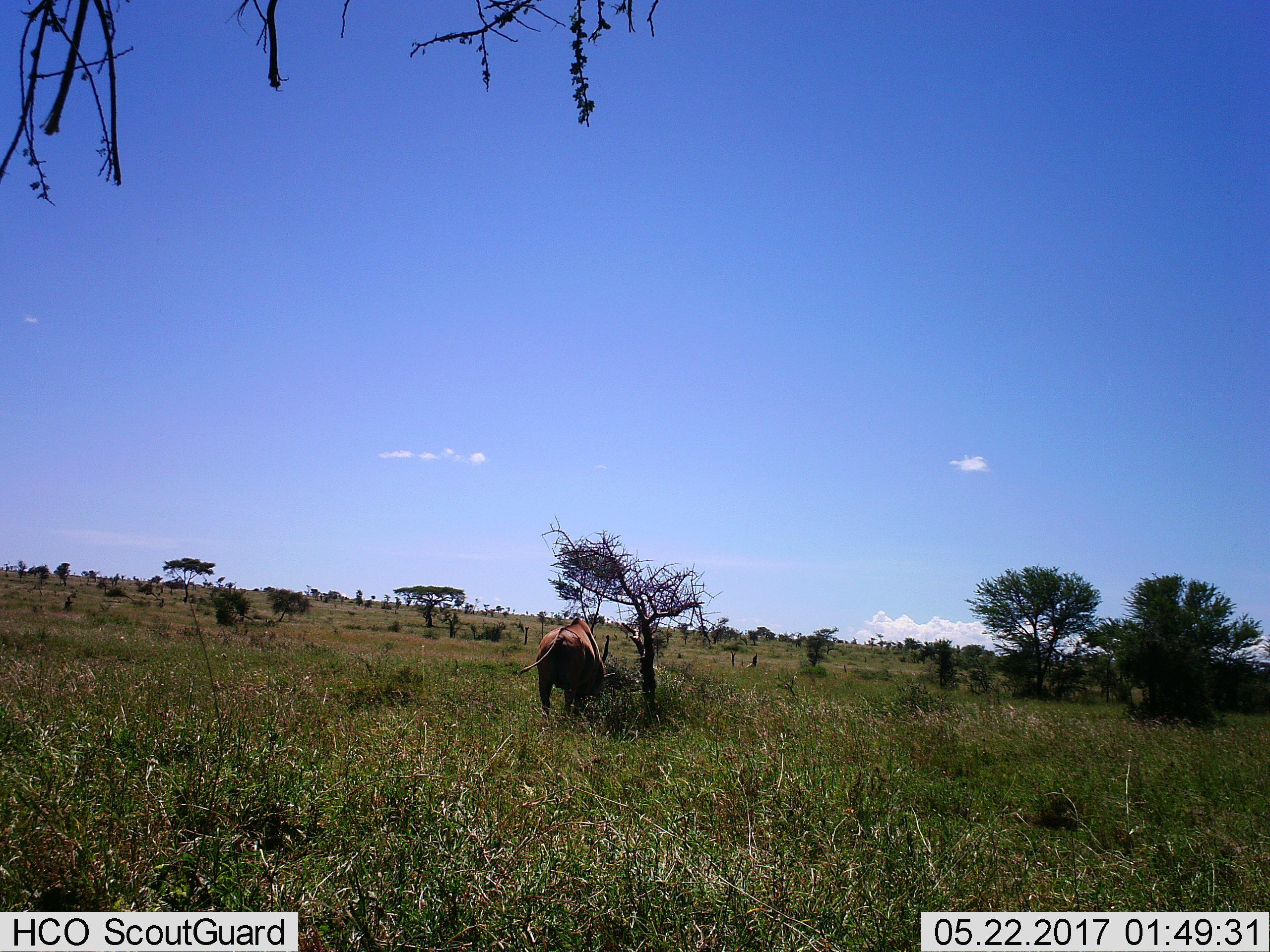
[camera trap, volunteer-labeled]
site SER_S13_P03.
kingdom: Animalia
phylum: Chordata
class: Mammalia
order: Artiodactyla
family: Bovidae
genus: Tragelaphus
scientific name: Tragelaphus oryx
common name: eland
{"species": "eland (Tragelaphus oryx)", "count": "1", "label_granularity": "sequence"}